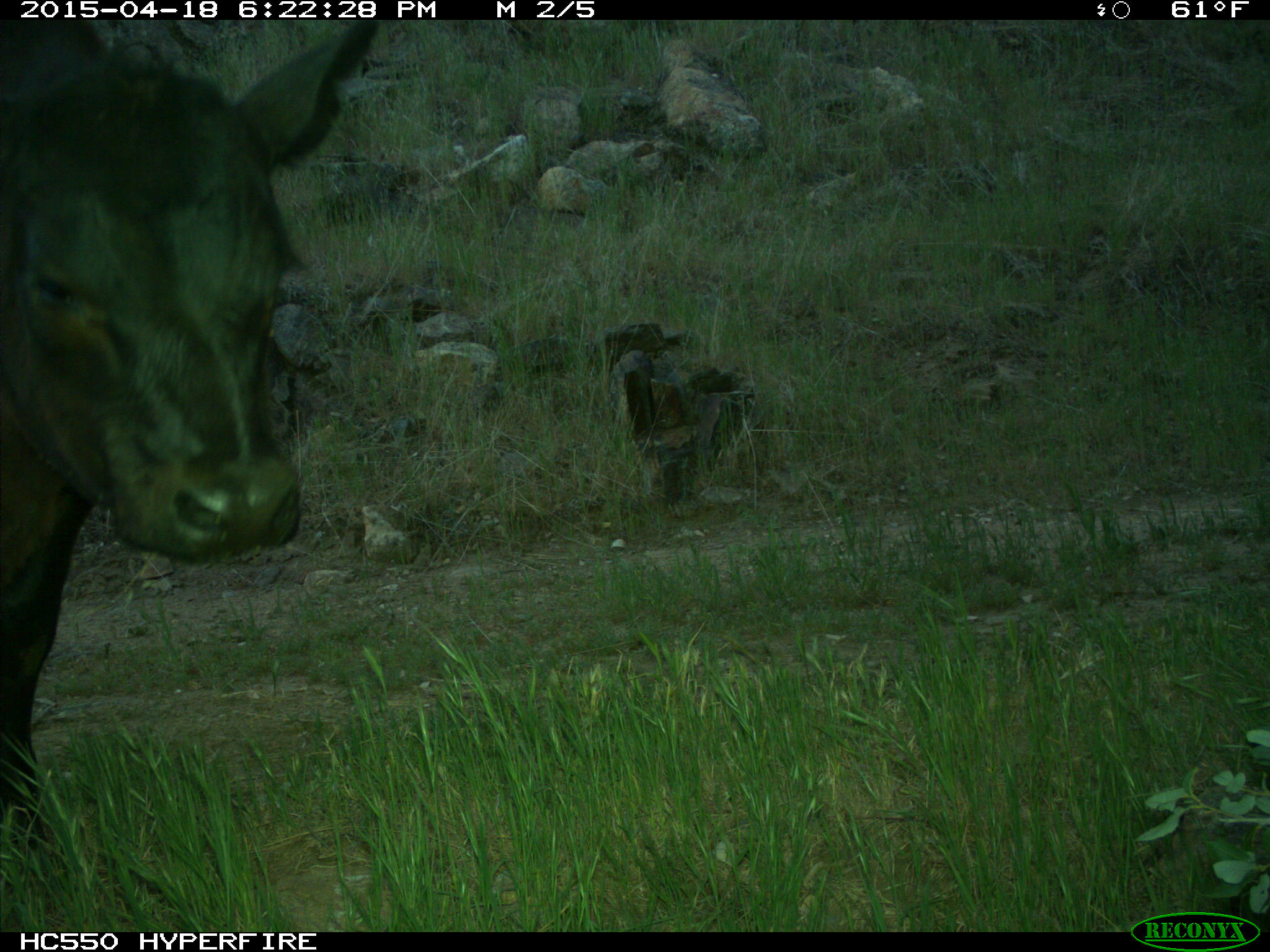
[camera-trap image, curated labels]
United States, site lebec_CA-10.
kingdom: Animalia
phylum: Chordata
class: Mammalia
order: Artiodactyla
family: Bovidae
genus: Bos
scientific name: Bos taurus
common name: domestic cow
Bos taurus (domestic cow).